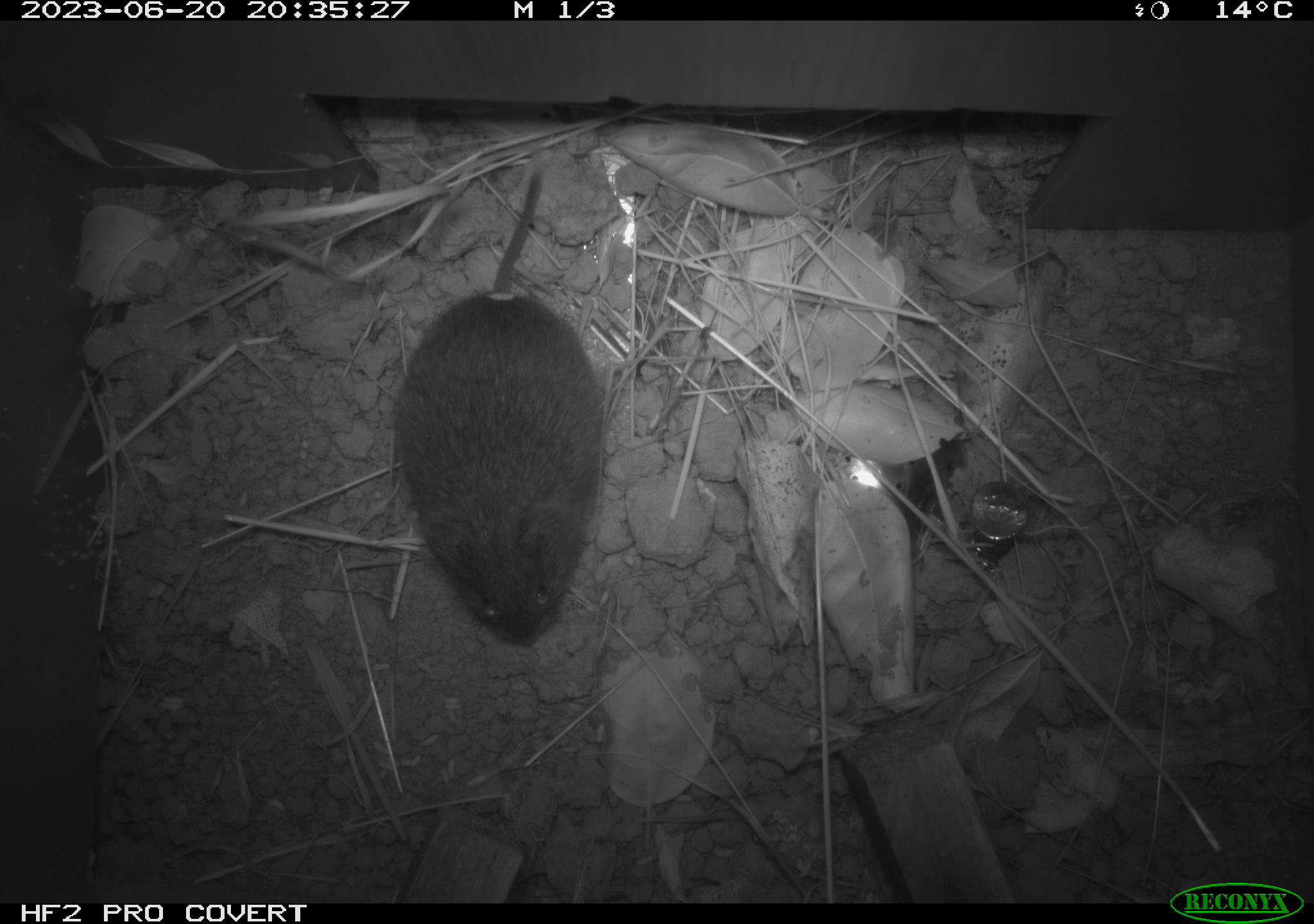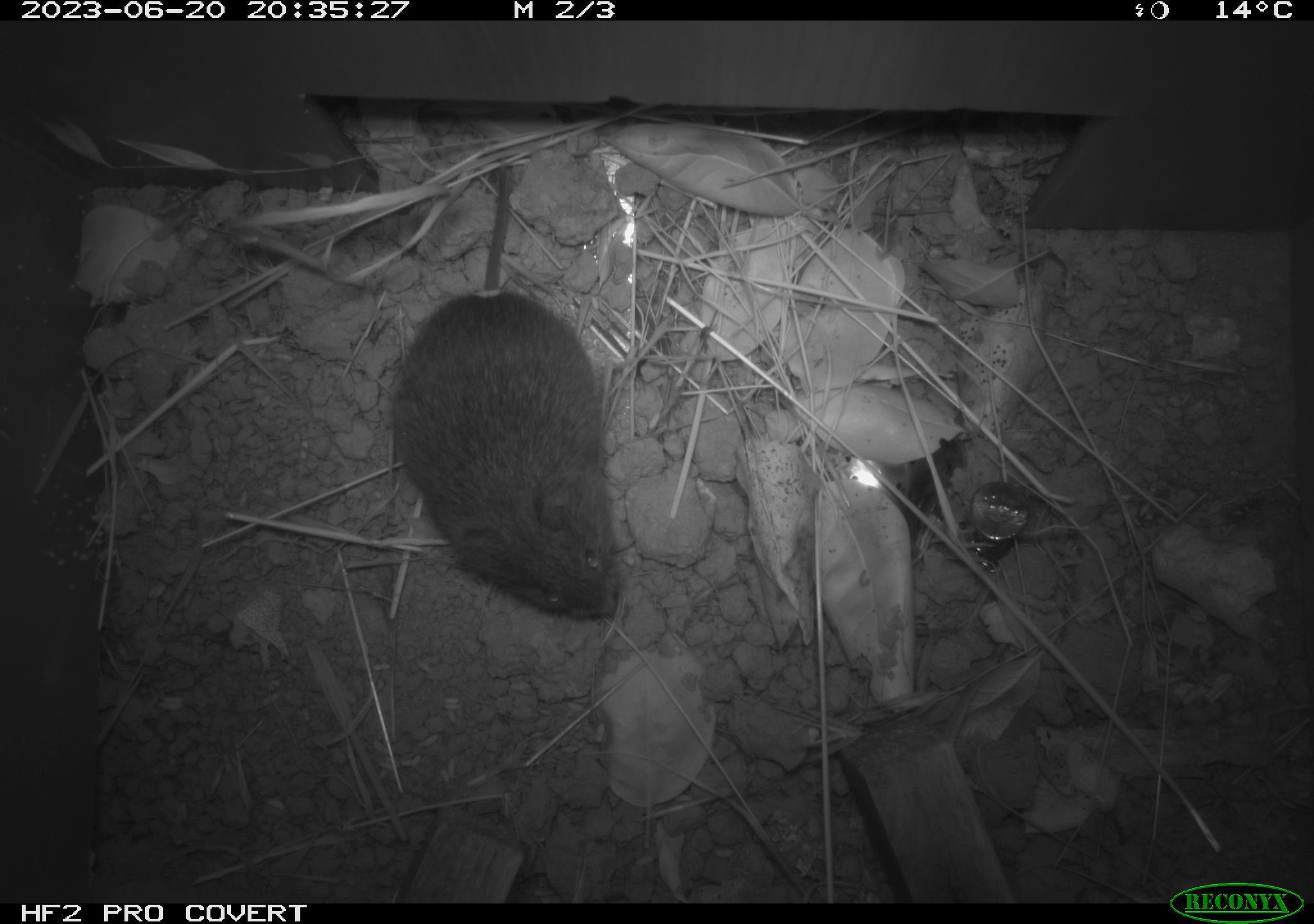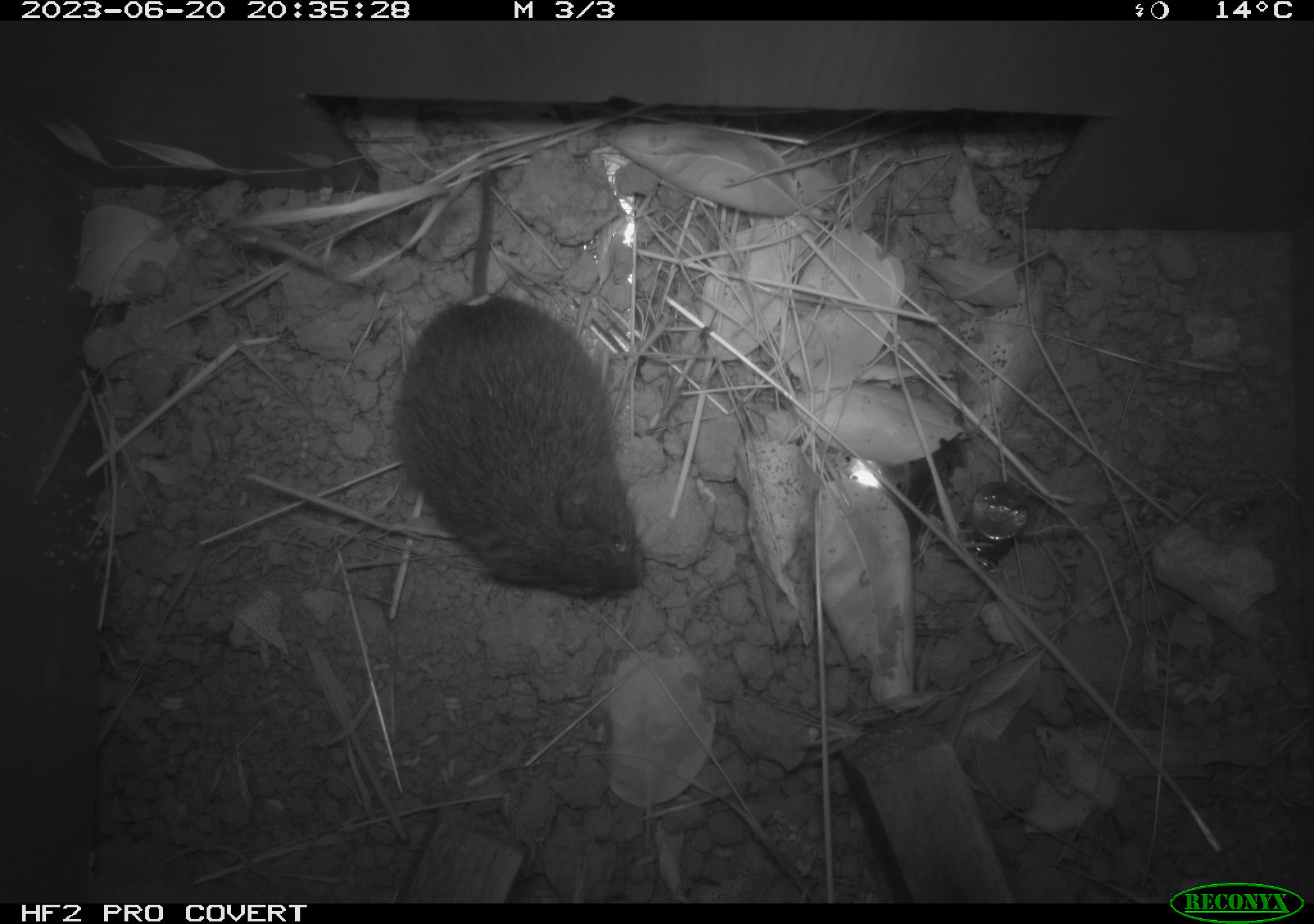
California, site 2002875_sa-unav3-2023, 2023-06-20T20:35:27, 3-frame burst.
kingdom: Animalia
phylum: Chordata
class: Mammalia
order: Rodentia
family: Cricetidae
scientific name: Arvicolinae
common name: voles, lemmings, and muskrats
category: arvicolinae subfamily